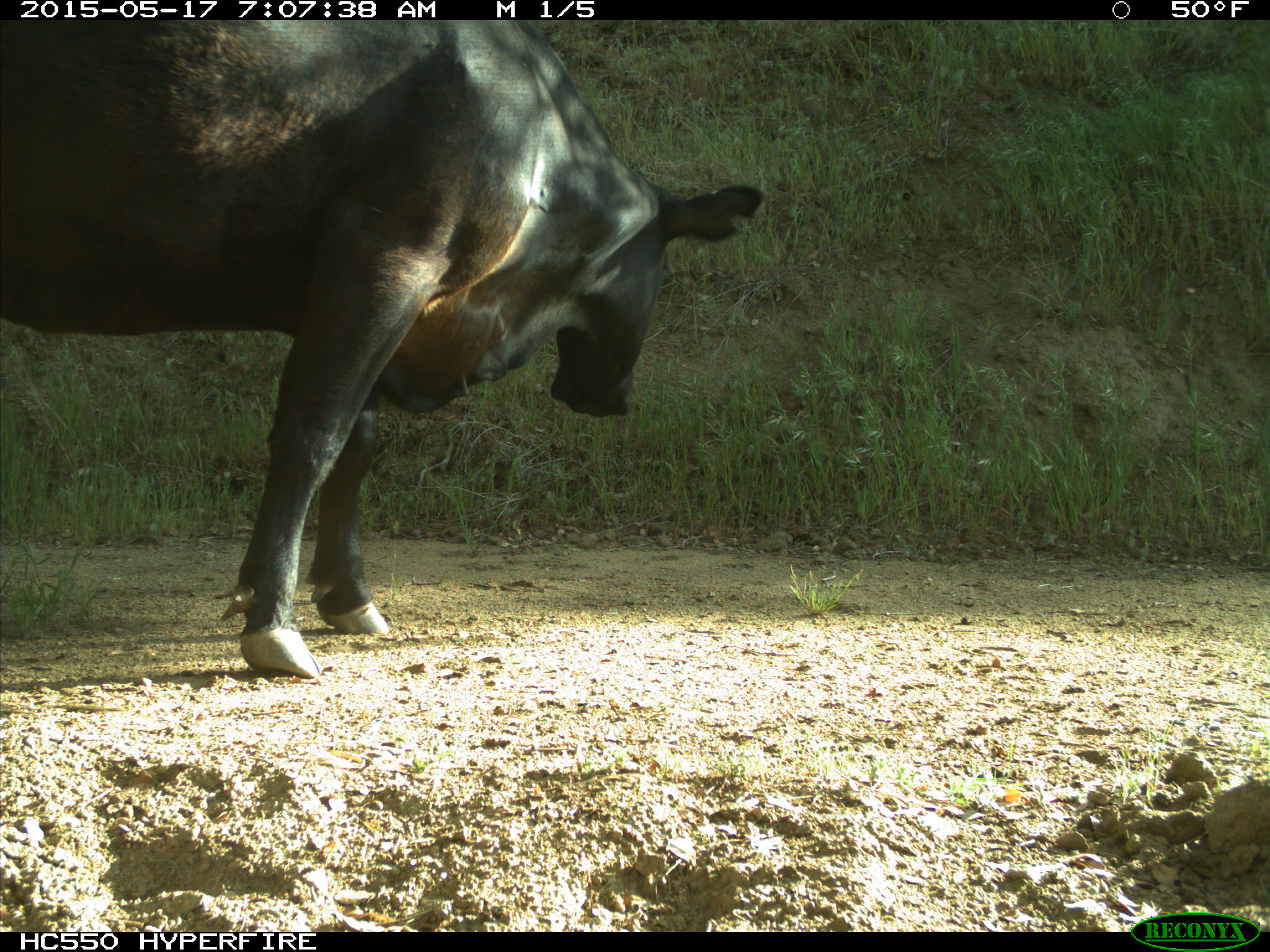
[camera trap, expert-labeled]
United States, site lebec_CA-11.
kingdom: Animalia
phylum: Chordata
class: Mammalia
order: Artiodactyla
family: Bovidae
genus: Bos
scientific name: Bos taurus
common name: domestic cow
Bos taurus (domestic cow).